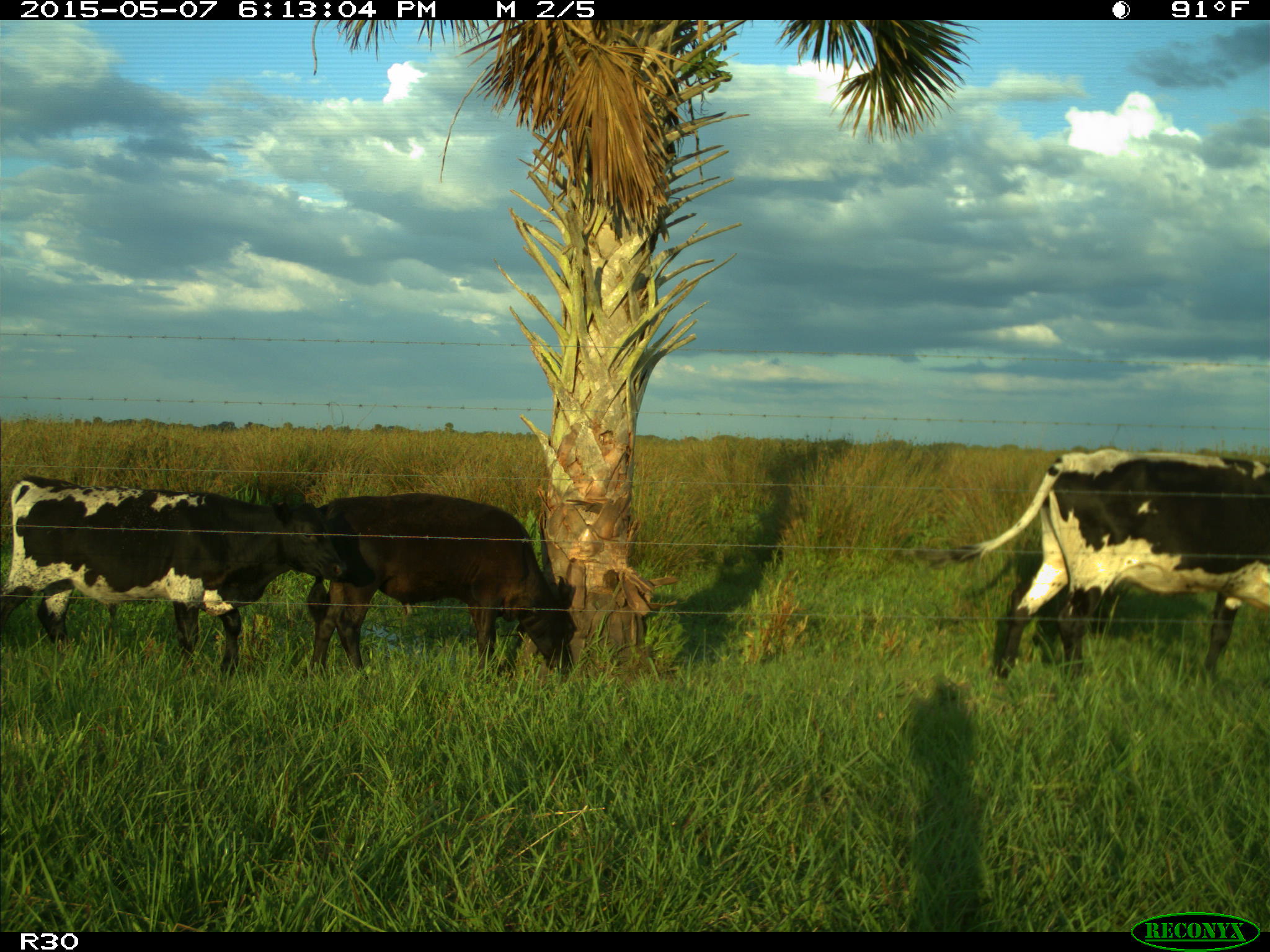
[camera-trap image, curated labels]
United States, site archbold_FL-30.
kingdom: Animalia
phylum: Chordata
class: Mammalia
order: Artiodactyla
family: Bovidae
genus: Bos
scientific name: Bos taurus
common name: domestic cow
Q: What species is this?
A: Bos taurus (domestic cow).